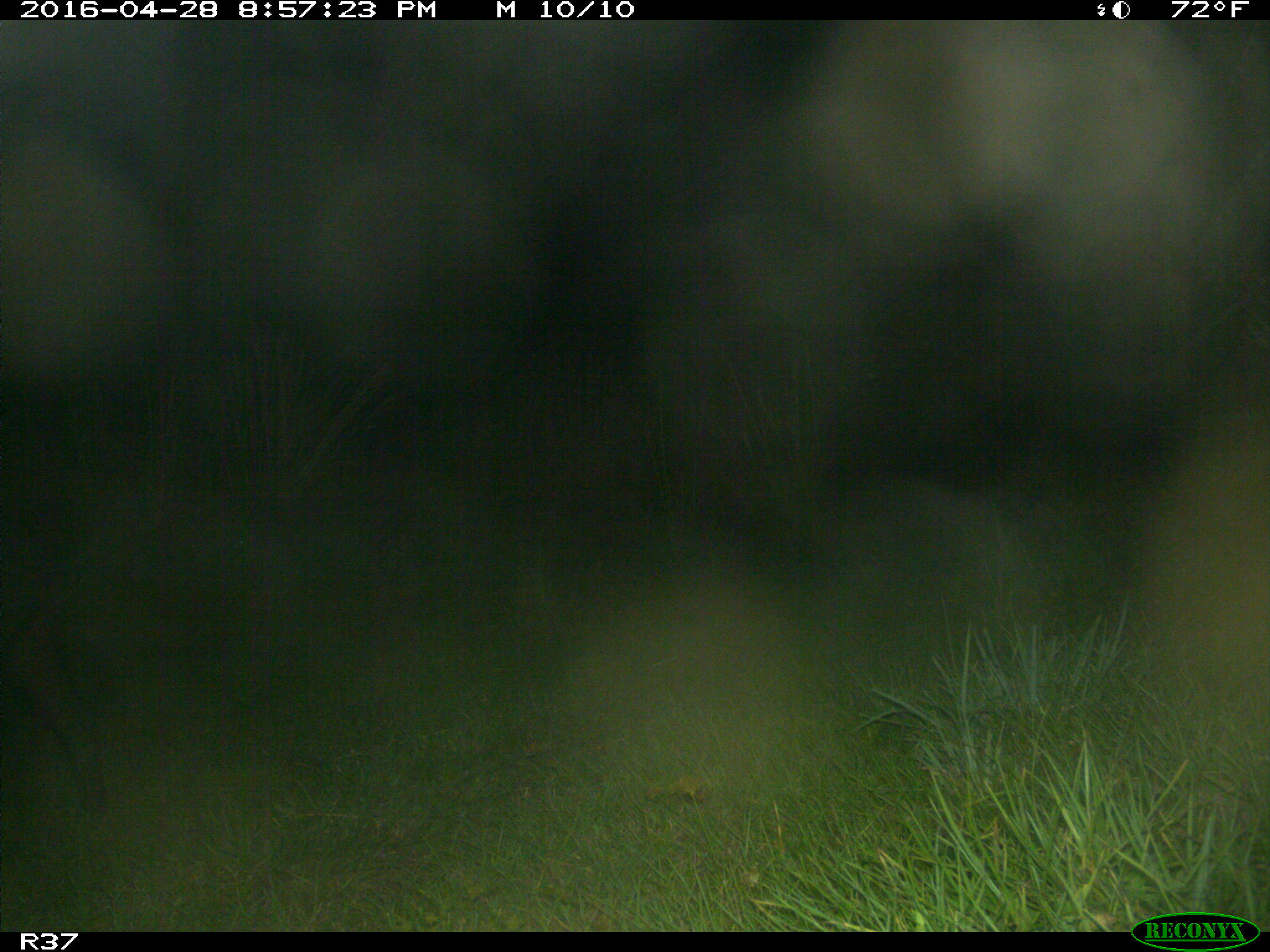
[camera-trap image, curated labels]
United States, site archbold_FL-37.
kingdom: Animalia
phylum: Chordata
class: Mammalia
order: Artiodactyla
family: Suidae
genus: Sus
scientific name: Sus scrofa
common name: wild boar